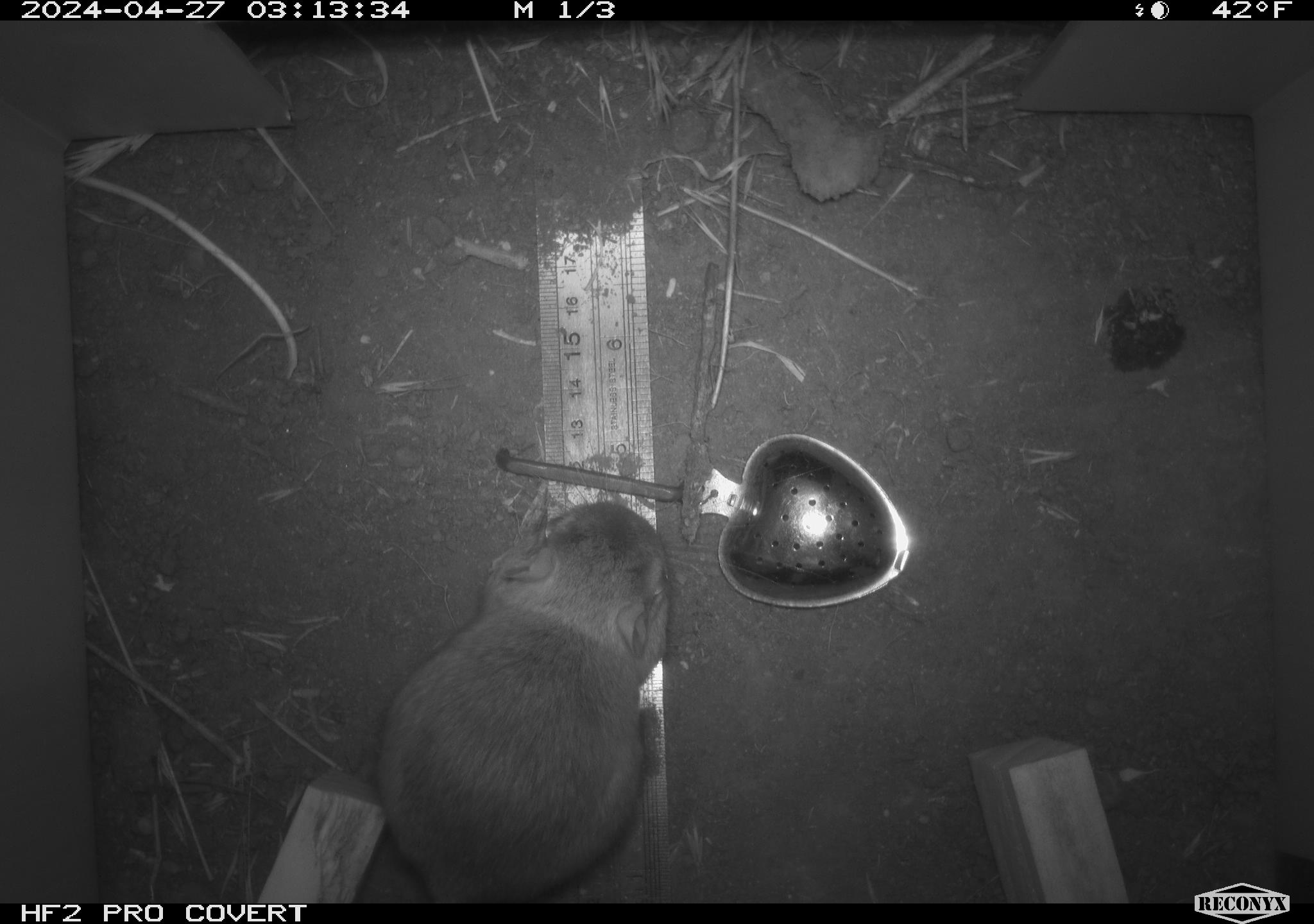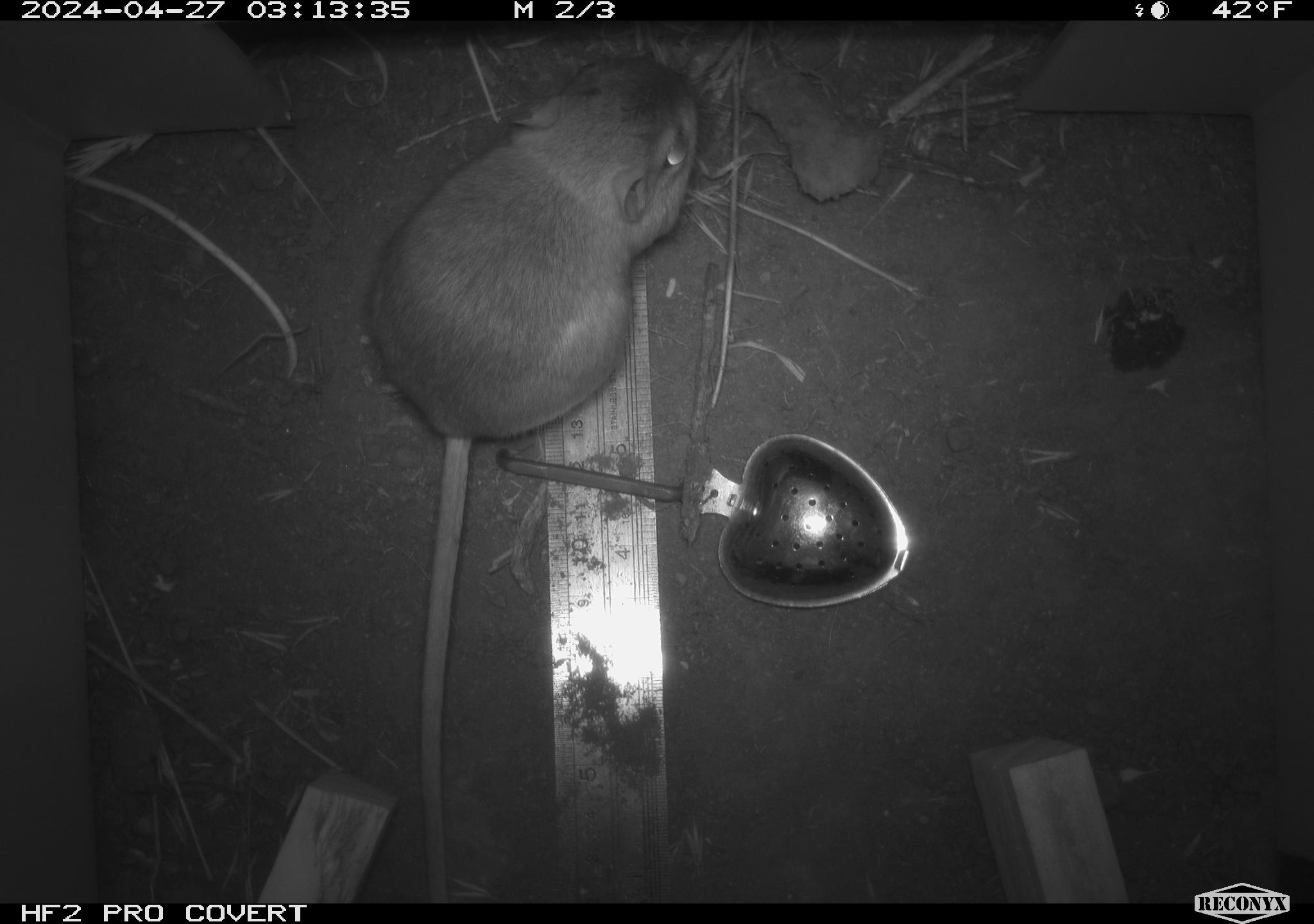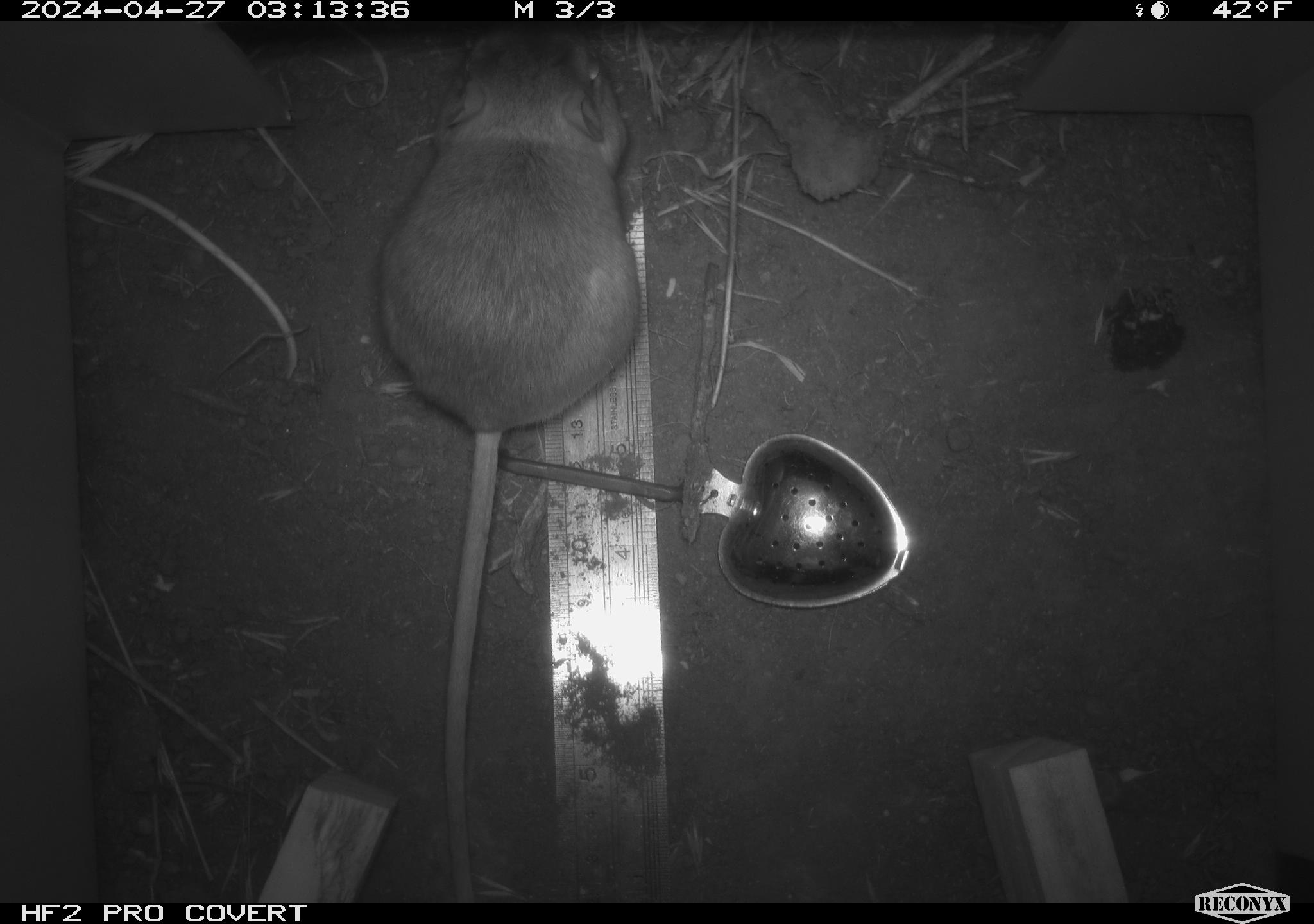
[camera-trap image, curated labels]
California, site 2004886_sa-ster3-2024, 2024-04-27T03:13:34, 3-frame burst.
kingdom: Animalia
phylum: Chordata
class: Mammalia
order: Rodentia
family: Heteromyidae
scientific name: Heteromyidae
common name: kangaroo rats and pocket mice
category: heteromyidae family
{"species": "heteromyidae family (kangaroo rats and pocket mice) (Heteromyidae)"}